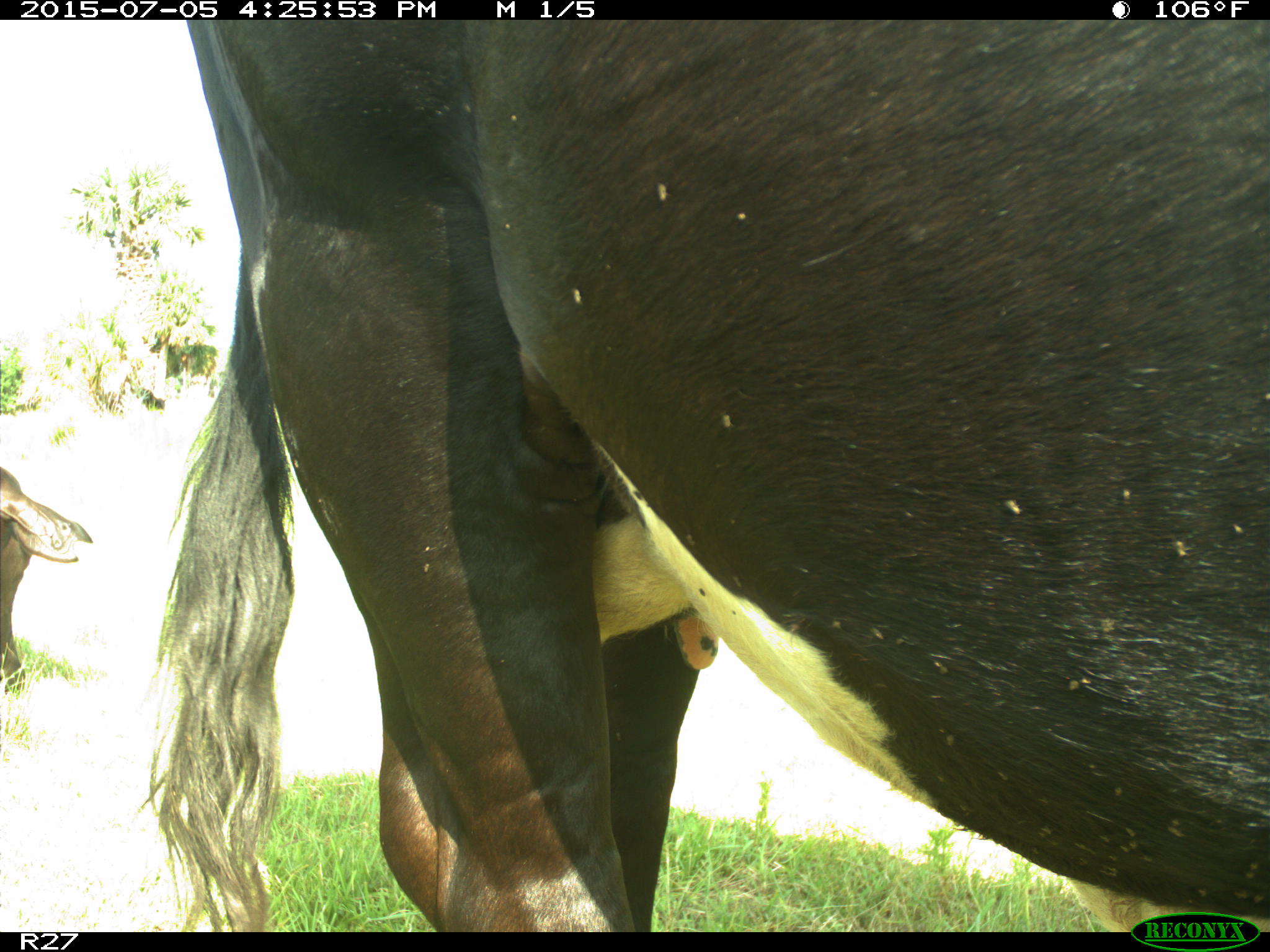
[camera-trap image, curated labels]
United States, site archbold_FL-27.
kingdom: Animalia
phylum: Chordata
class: Mammalia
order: Artiodactyla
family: Bovidae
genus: Bos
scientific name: Bos taurus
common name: domestic cow